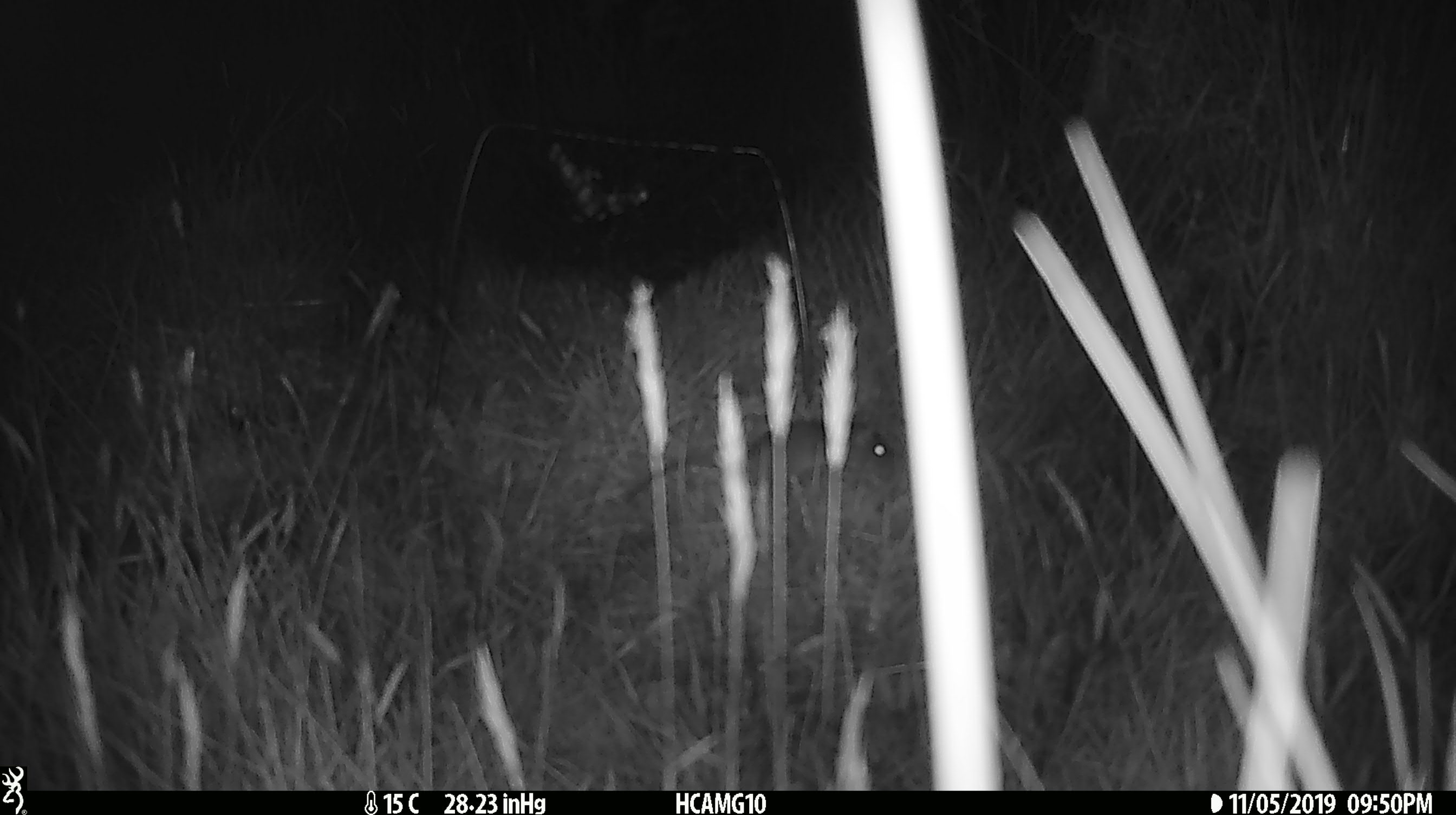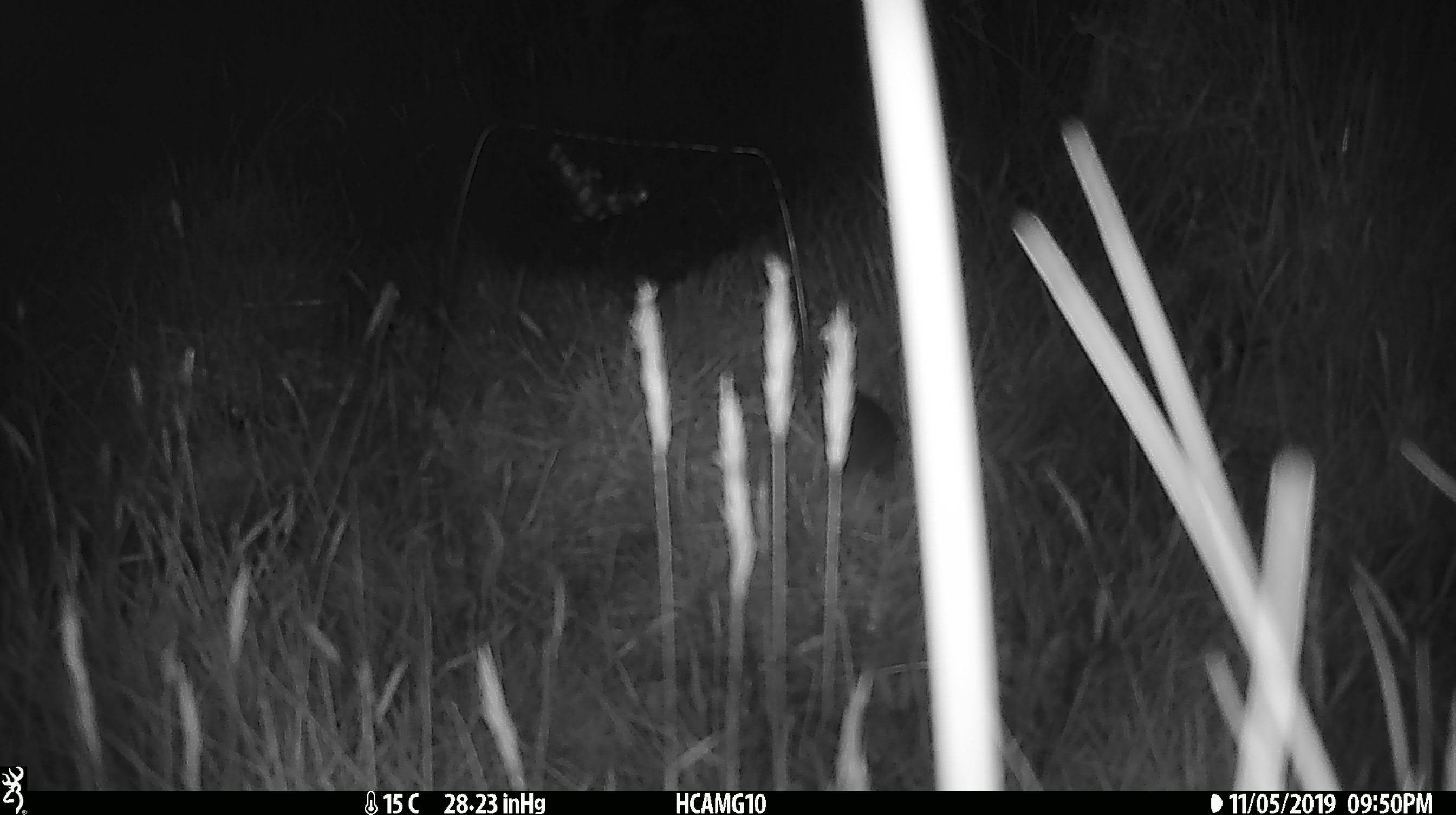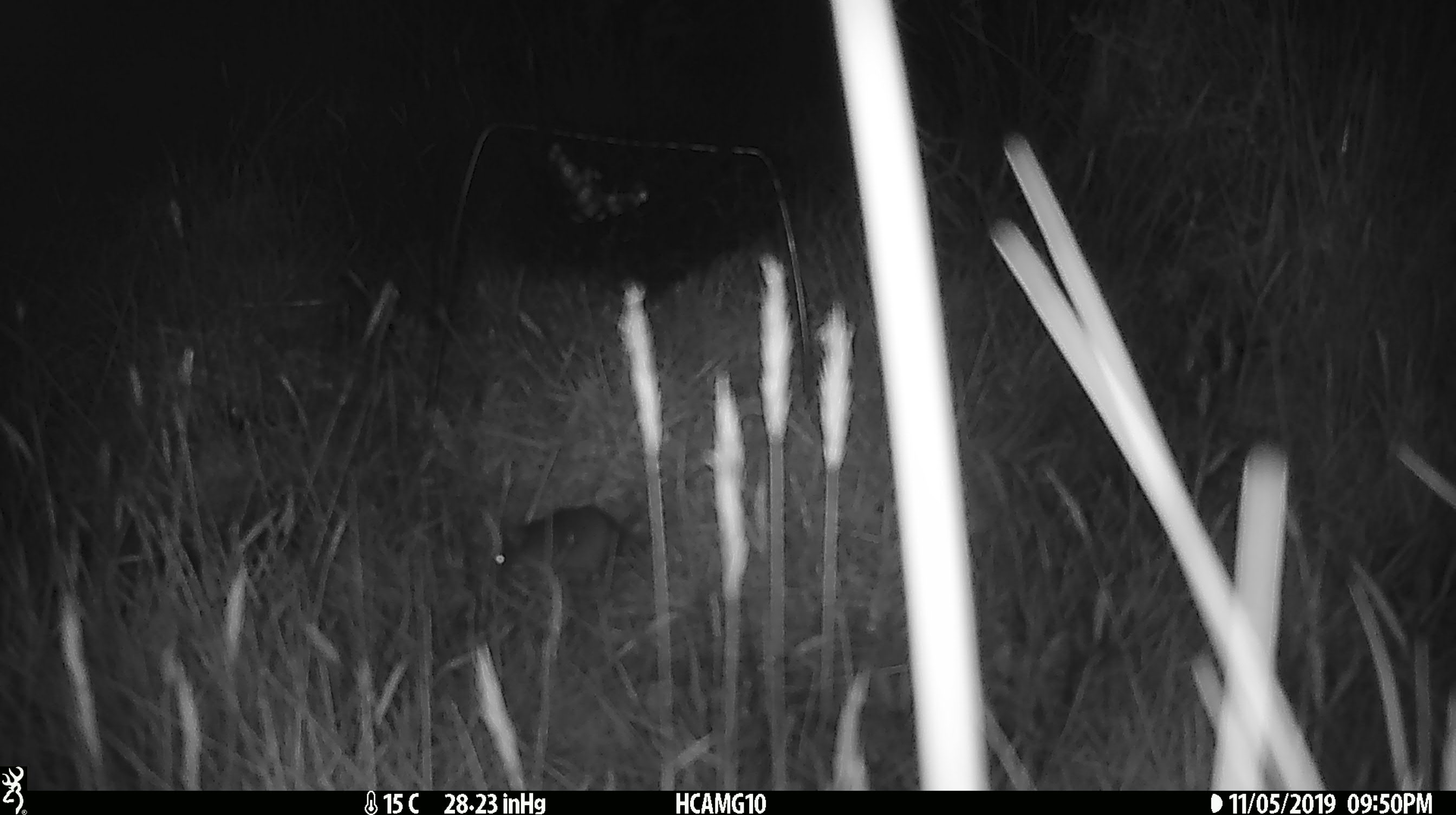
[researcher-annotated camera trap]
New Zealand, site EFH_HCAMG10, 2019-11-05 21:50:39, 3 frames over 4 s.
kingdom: Animalia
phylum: Chordata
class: Mammalia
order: Rodentia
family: Muridae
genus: Mus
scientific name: Mus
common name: mouse